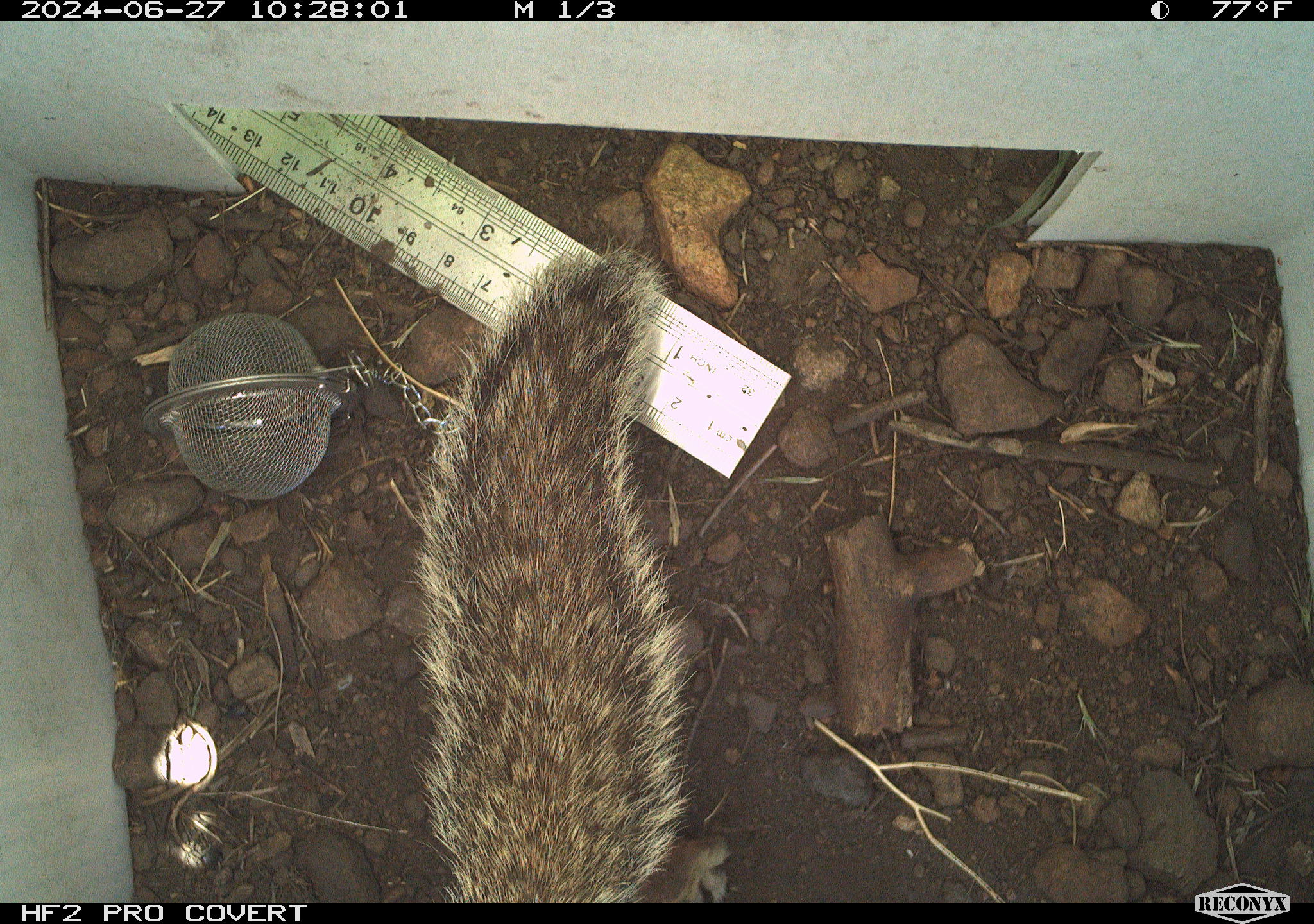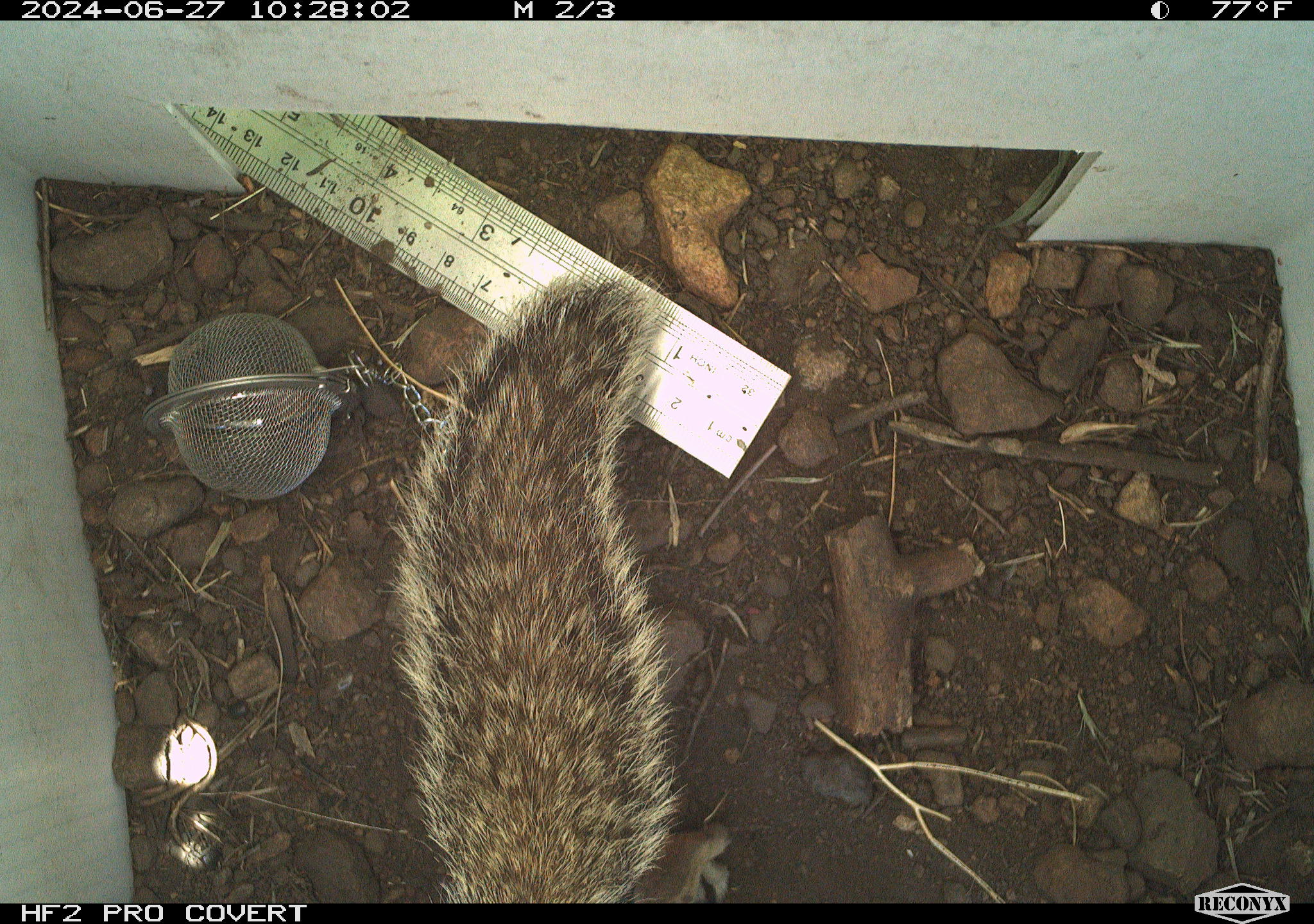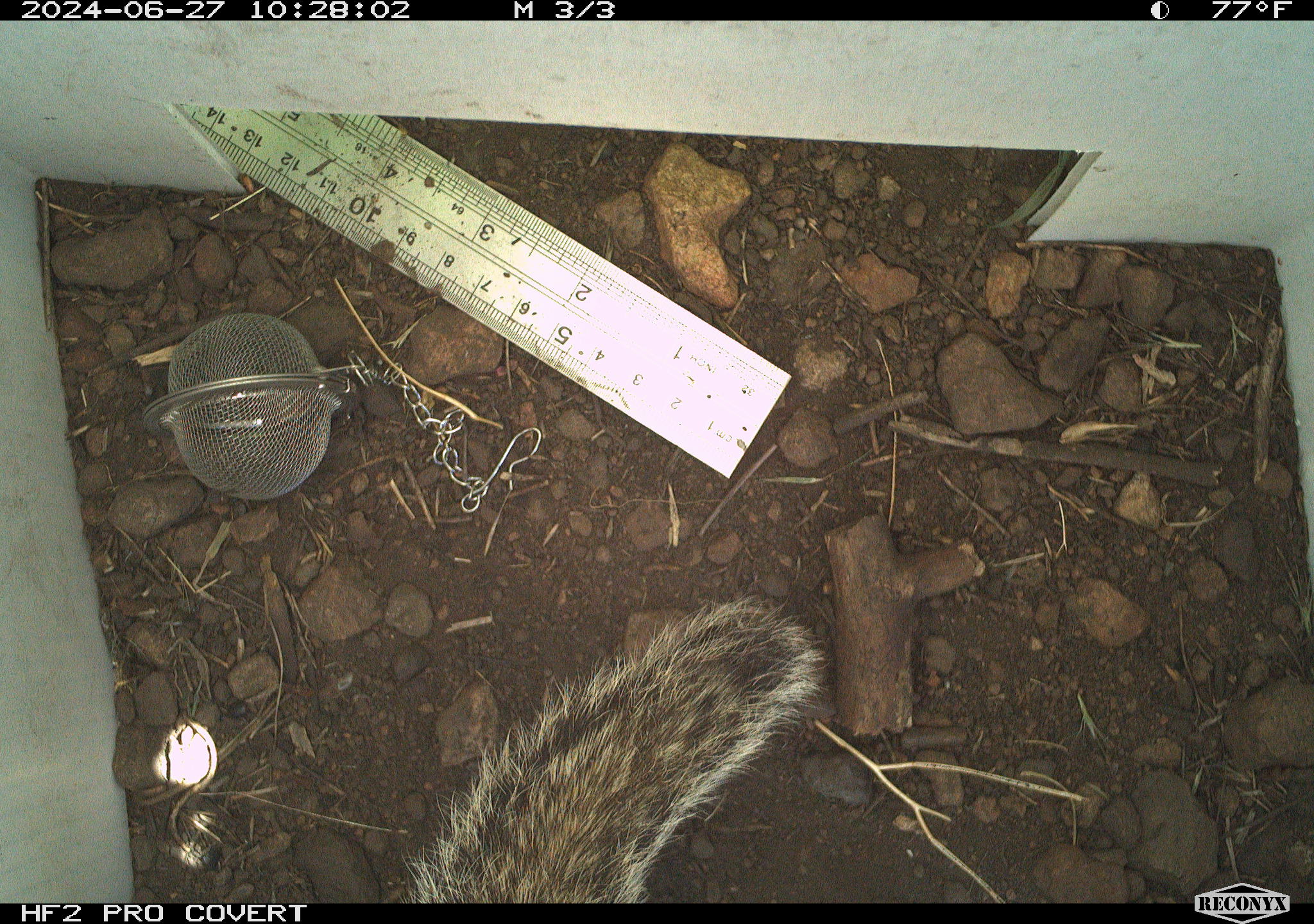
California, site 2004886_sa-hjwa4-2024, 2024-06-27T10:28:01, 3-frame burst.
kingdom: Animalia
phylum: Chordata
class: Mammalia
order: Rodentia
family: Sciuridae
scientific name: Sciuridae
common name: squirrels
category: sciuridae family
Sciuridae family (squirrels) (Sciuridae).